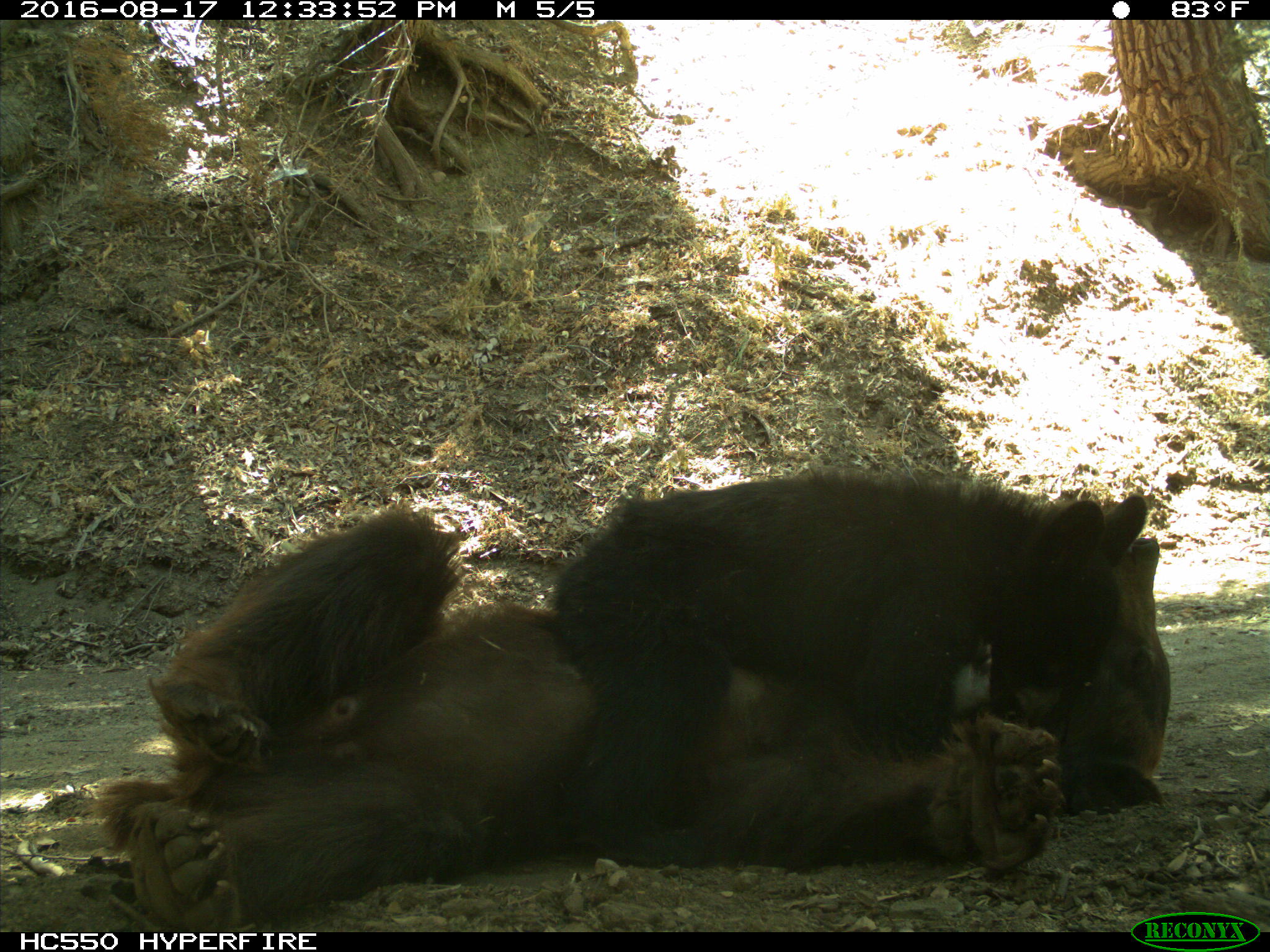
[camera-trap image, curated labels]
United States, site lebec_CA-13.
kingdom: Animalia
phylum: Chordata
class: Mammalia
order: Carnivora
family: Ursidae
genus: Ursus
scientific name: Ursus americanus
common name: american black bear